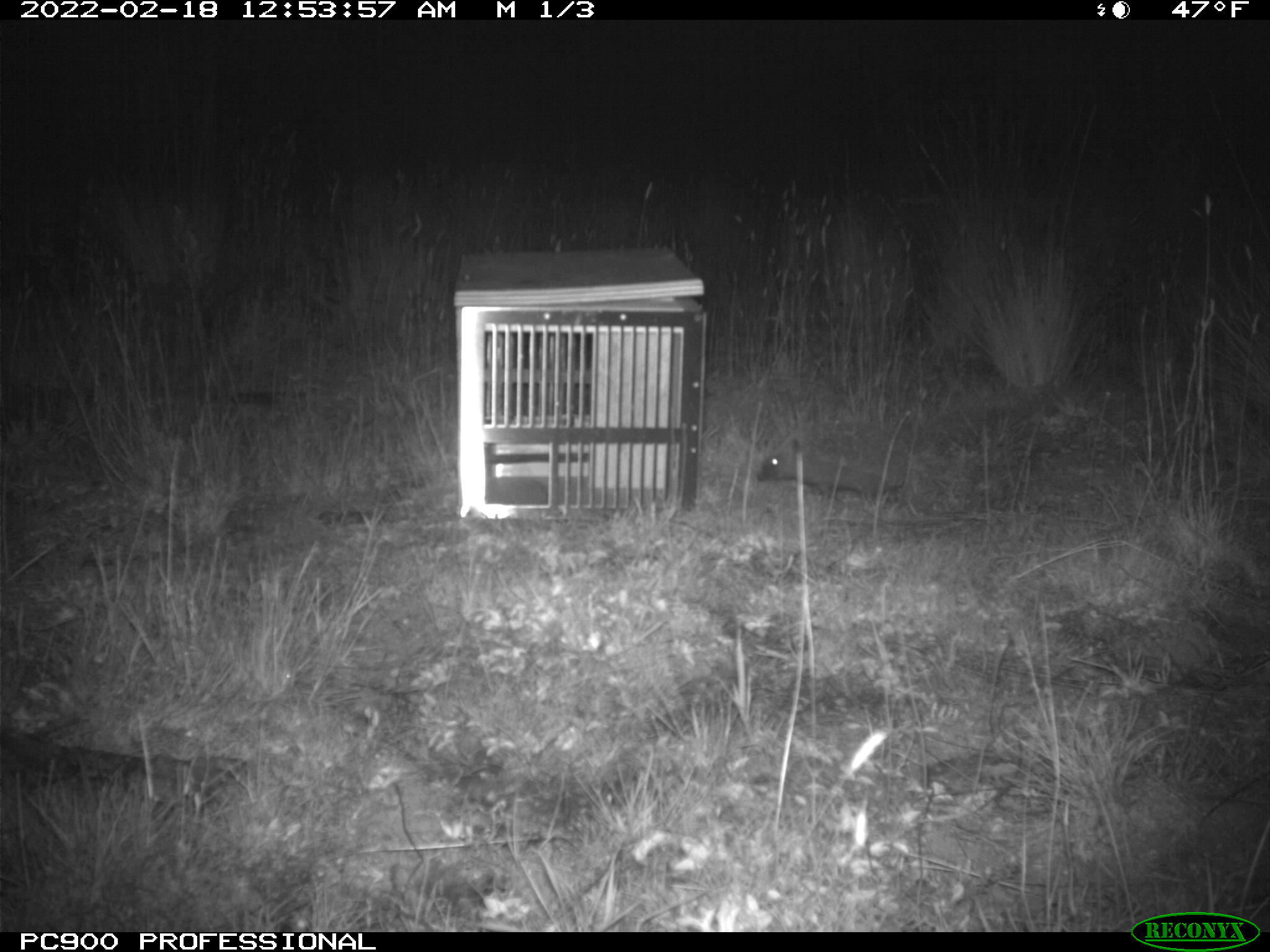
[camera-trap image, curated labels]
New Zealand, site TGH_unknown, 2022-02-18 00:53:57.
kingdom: Animalia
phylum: Chordata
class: Mammalia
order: Eulipotyphla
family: Erinaceidae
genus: Erinaceus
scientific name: Erinaceus europaeus europaeus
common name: european hedgehog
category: hedgehog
Hedgehog (european hedgehog) (Erinaceus europaeus europaeus).